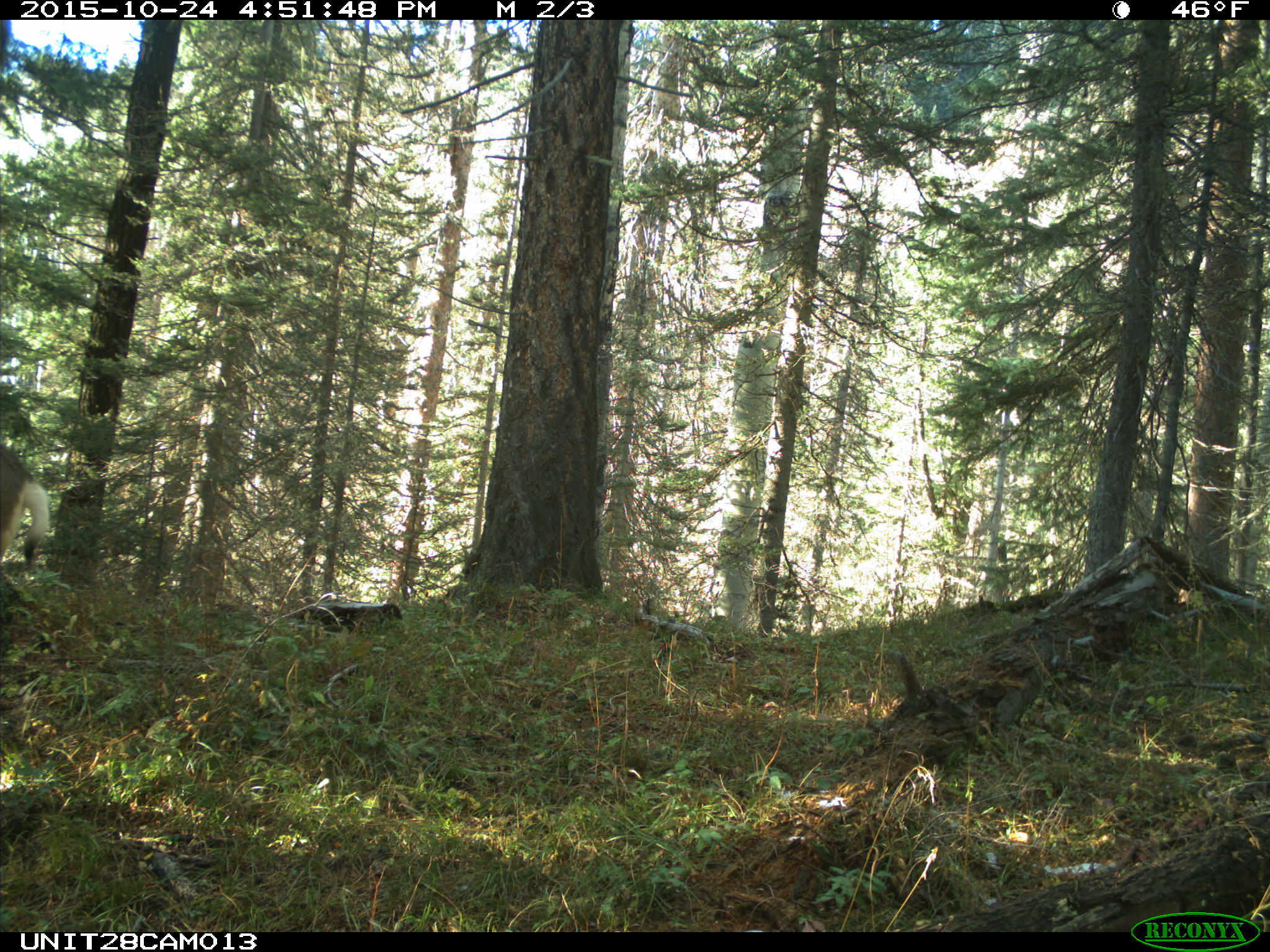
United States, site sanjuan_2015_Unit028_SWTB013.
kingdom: Animalia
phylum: Chordata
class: Mammalia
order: Artiodactyla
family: Cervidae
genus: Odocoileus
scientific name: Odocoileus hemionus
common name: mule deer